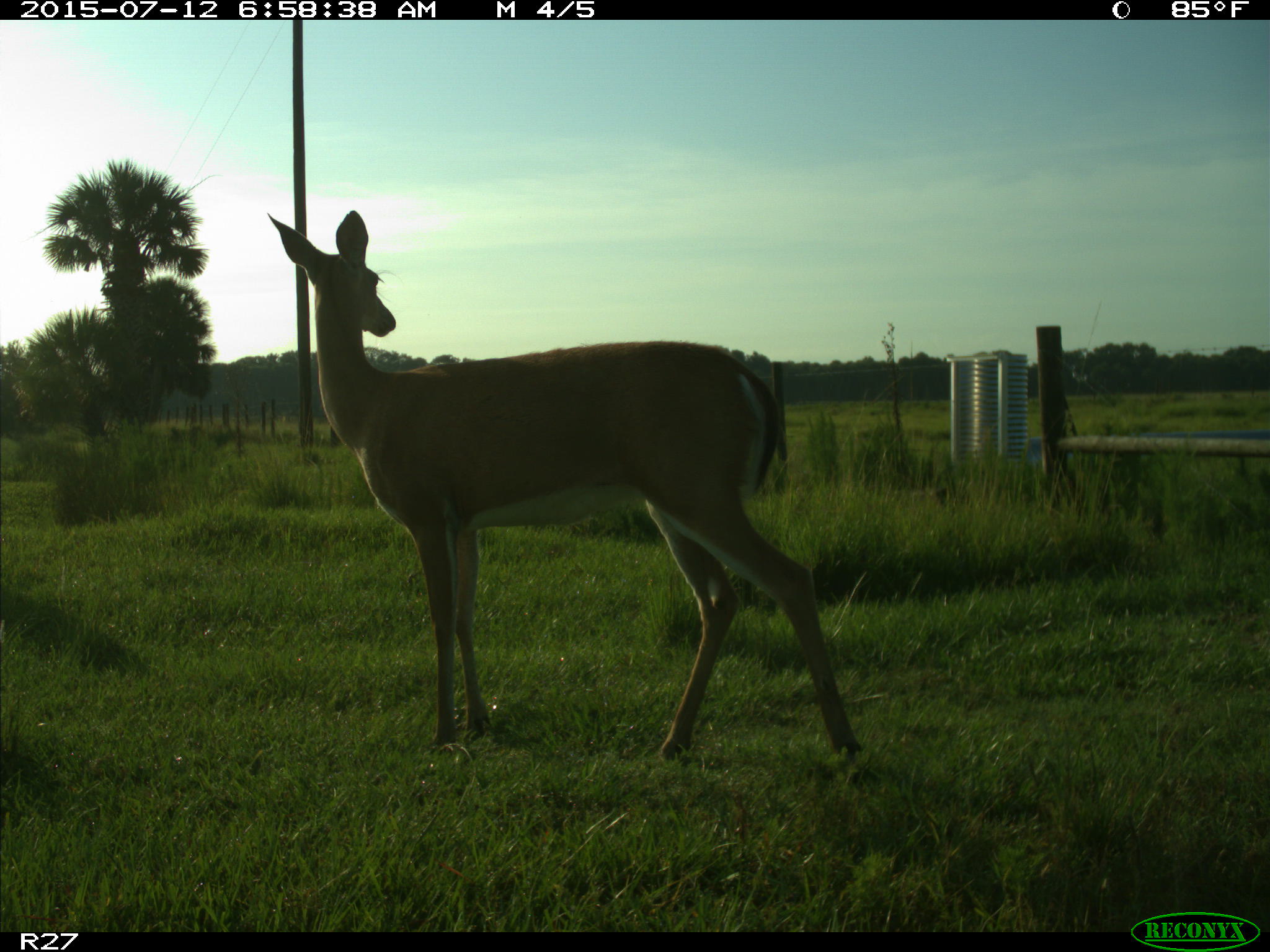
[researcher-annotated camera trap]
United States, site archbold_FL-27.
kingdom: Animalia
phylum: Chordata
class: Mammalia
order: Artiodactyla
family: Cervidae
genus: Odocoileus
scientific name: Odocoileus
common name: deer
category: unidentified deer